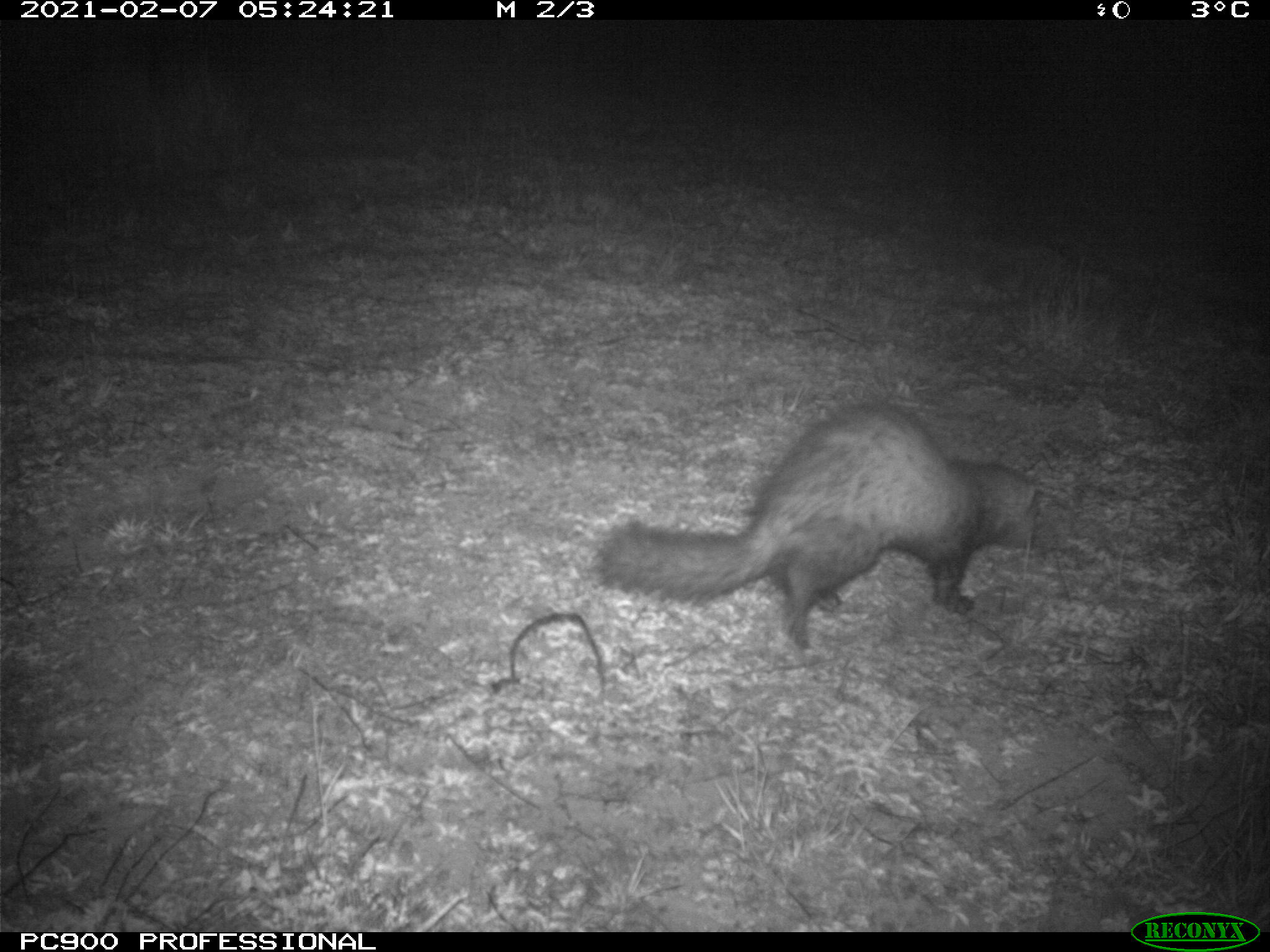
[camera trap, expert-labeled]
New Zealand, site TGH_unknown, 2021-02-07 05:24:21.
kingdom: Animalia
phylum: Chordata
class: Mammalia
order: Carnivora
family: Mustelidae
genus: Mustela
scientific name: Mustela furo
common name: ferret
Ferret (Mustela furo).